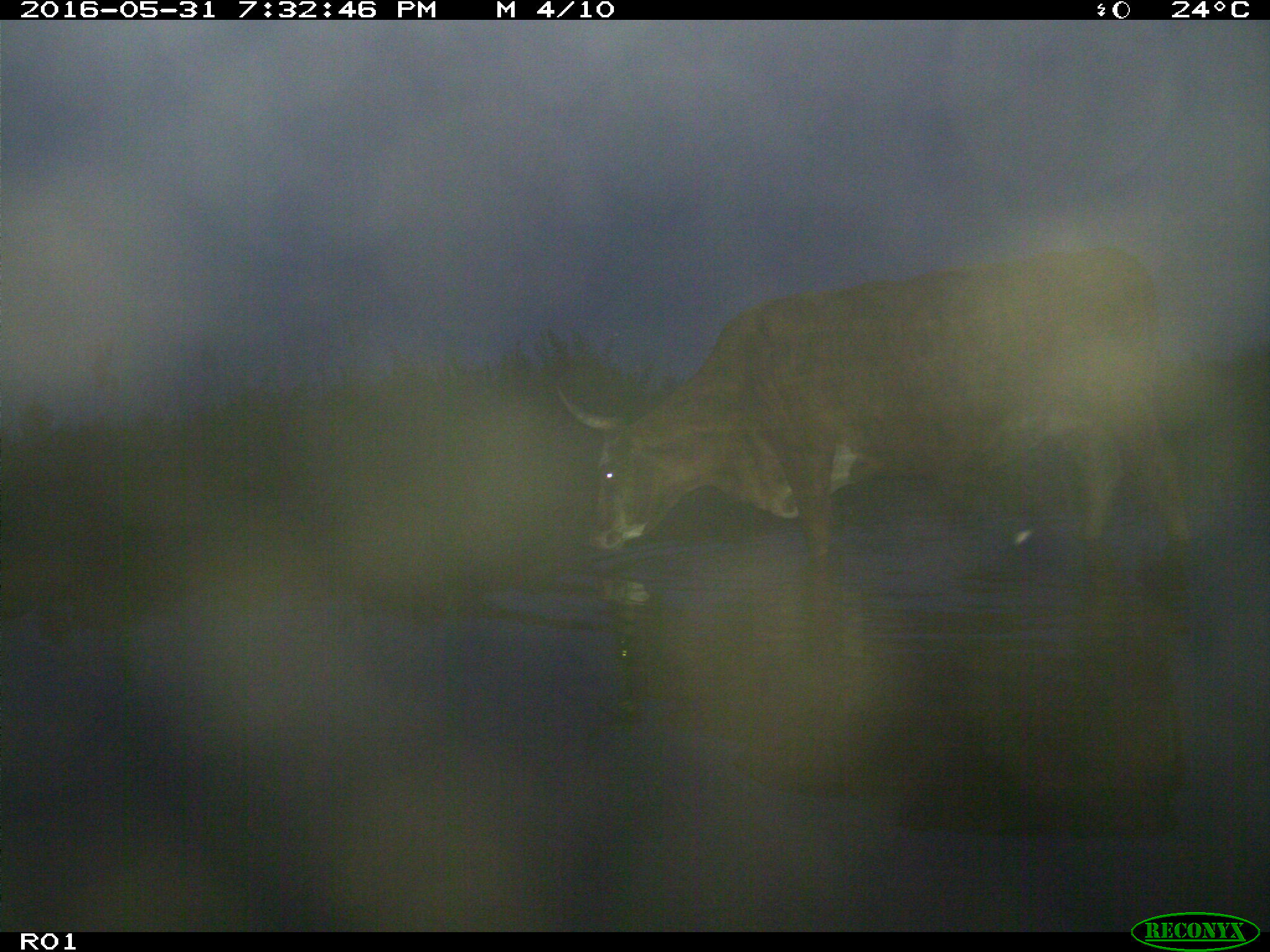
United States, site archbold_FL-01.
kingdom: Animalia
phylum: Chordata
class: Mammalia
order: Artiodactyla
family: Bovidae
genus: Bos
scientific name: Bos taurus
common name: domestic cow